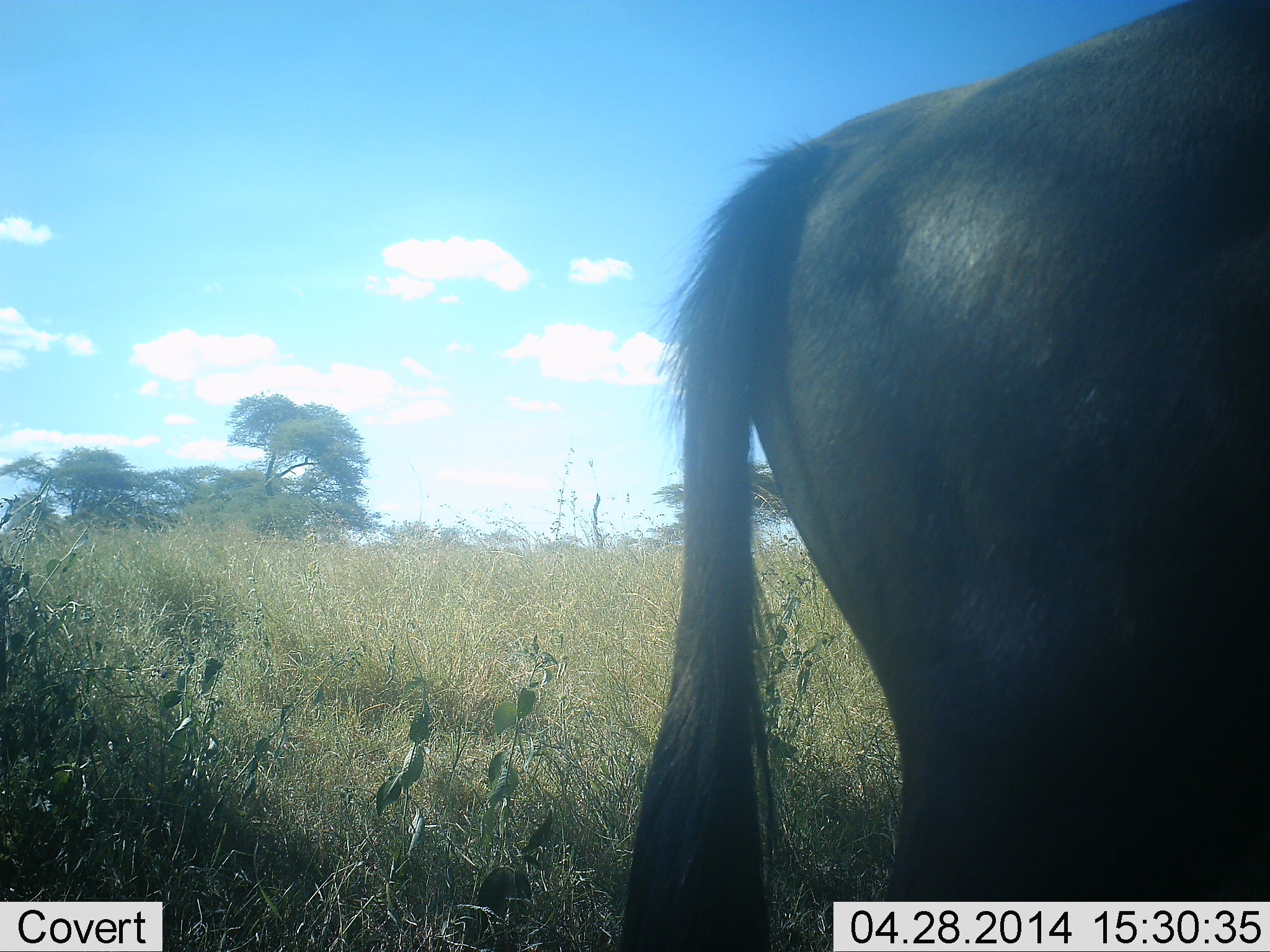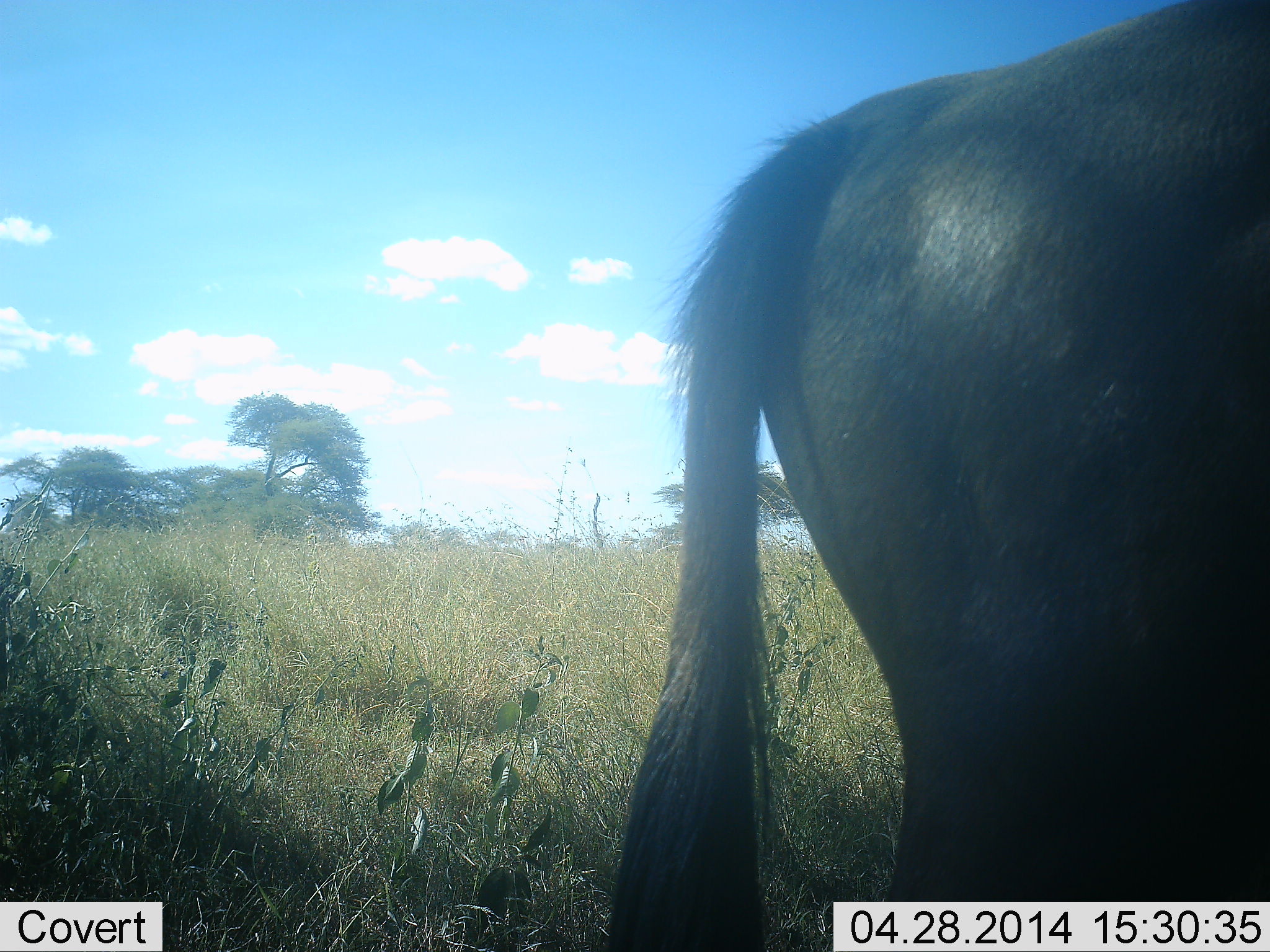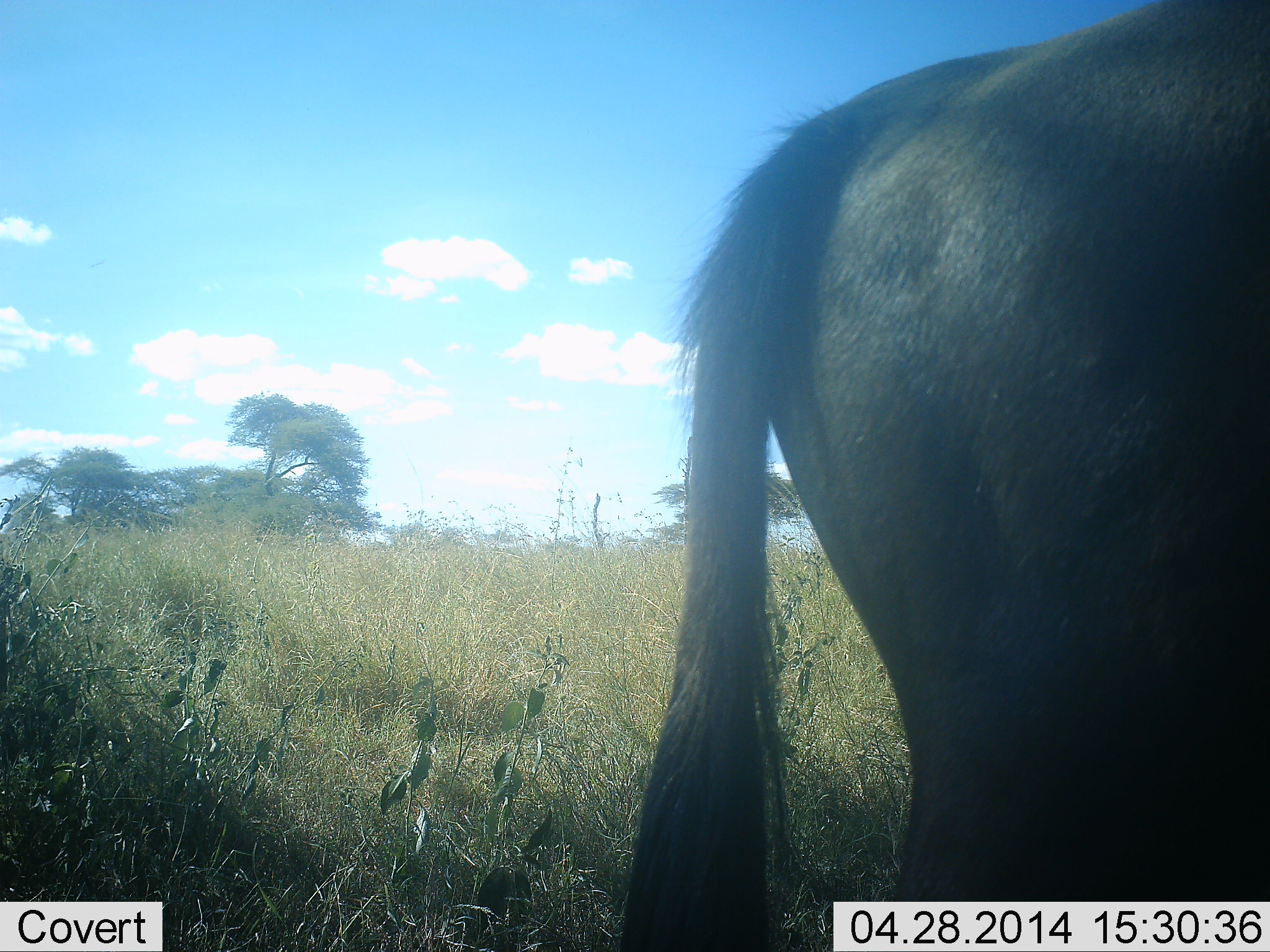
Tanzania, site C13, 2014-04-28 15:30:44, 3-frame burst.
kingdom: Animalia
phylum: Chordata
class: Mammalia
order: Artiodactyla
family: Bovidae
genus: Connochaetes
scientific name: Connochaetes taurinus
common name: blue wildebeest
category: wildebeest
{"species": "wildebeest (blue wildebeest) (Connochaetes taurinus)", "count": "1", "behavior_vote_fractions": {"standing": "100%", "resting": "0%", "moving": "0%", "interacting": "0%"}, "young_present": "0%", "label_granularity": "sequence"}